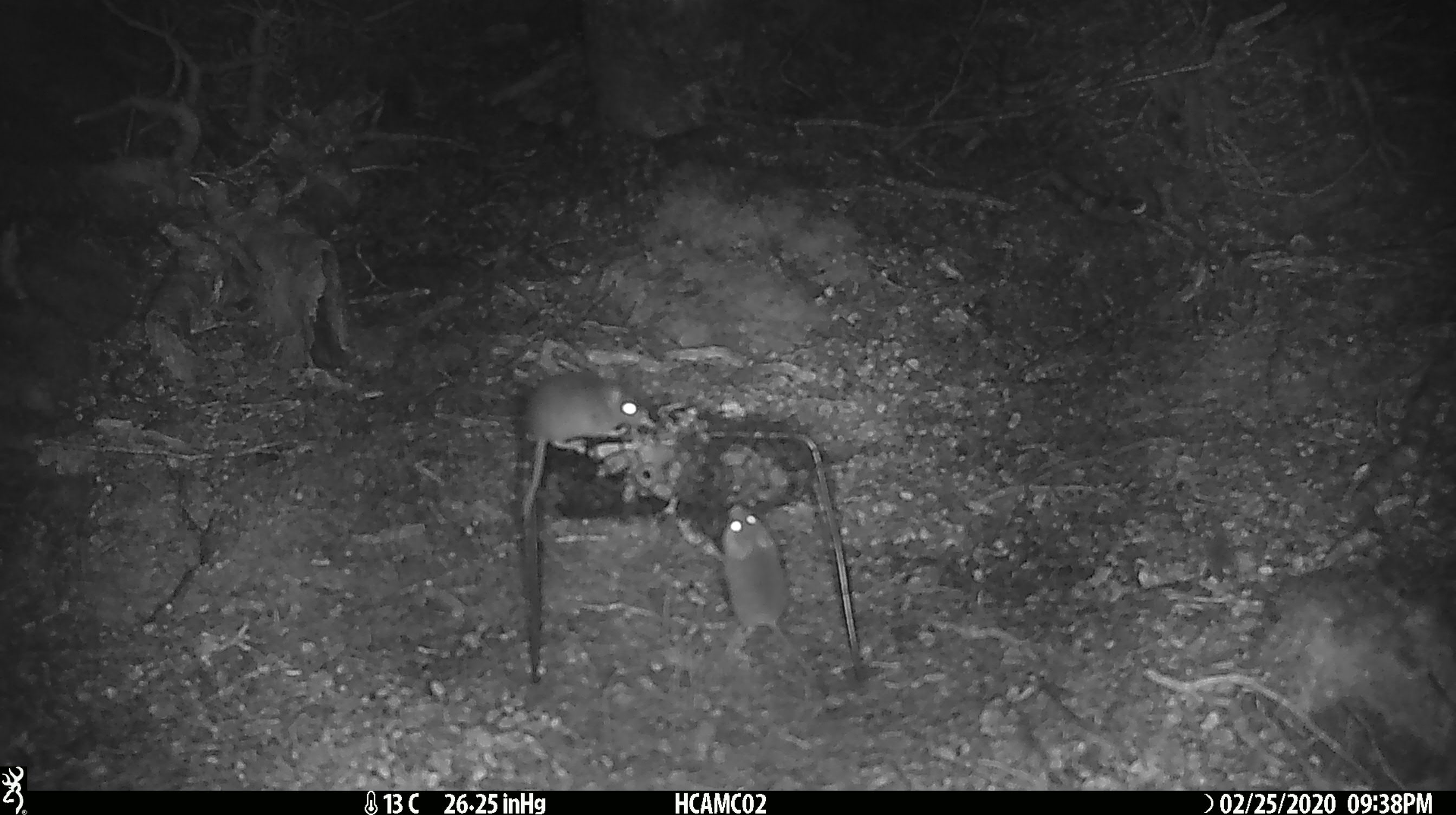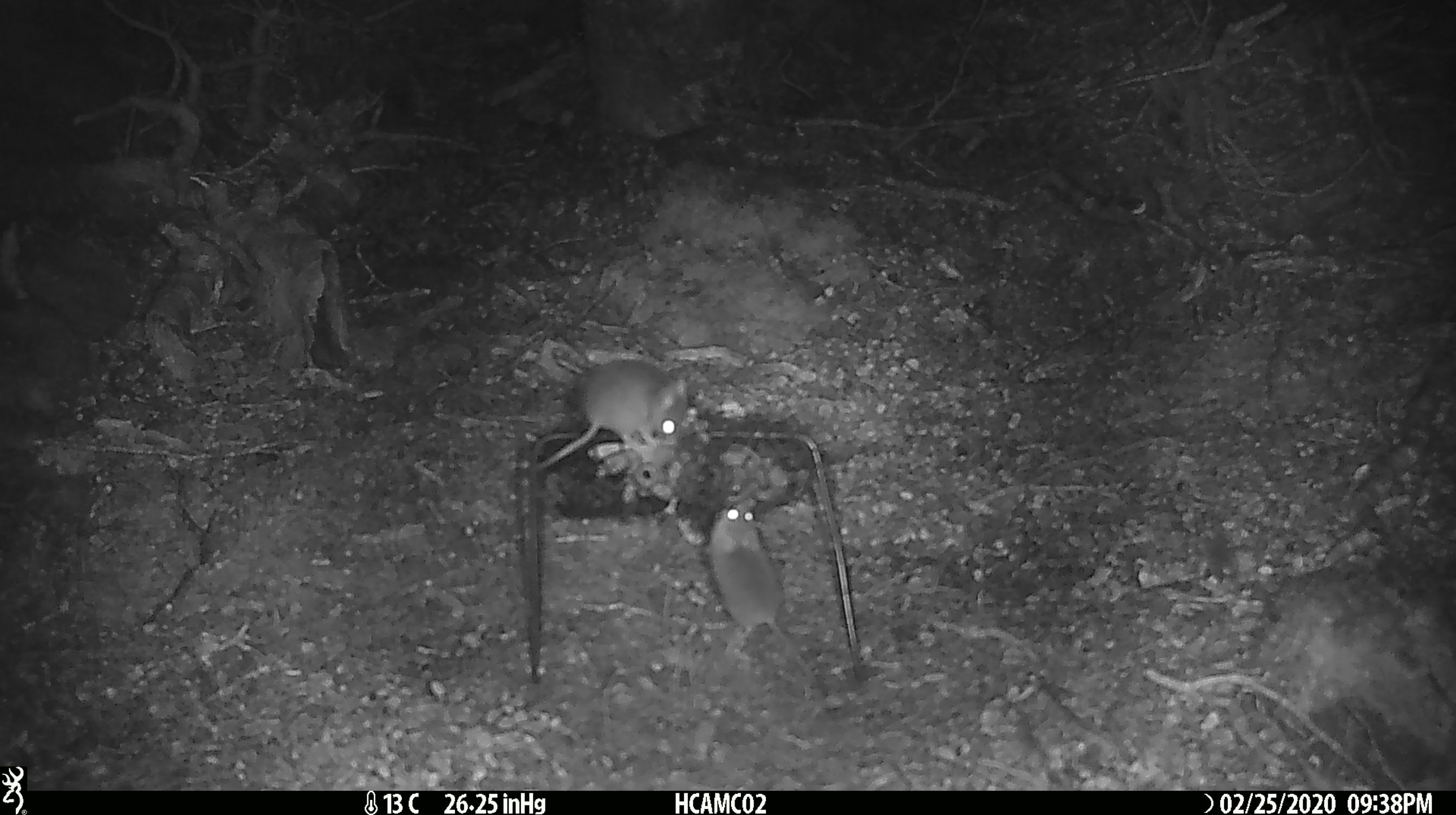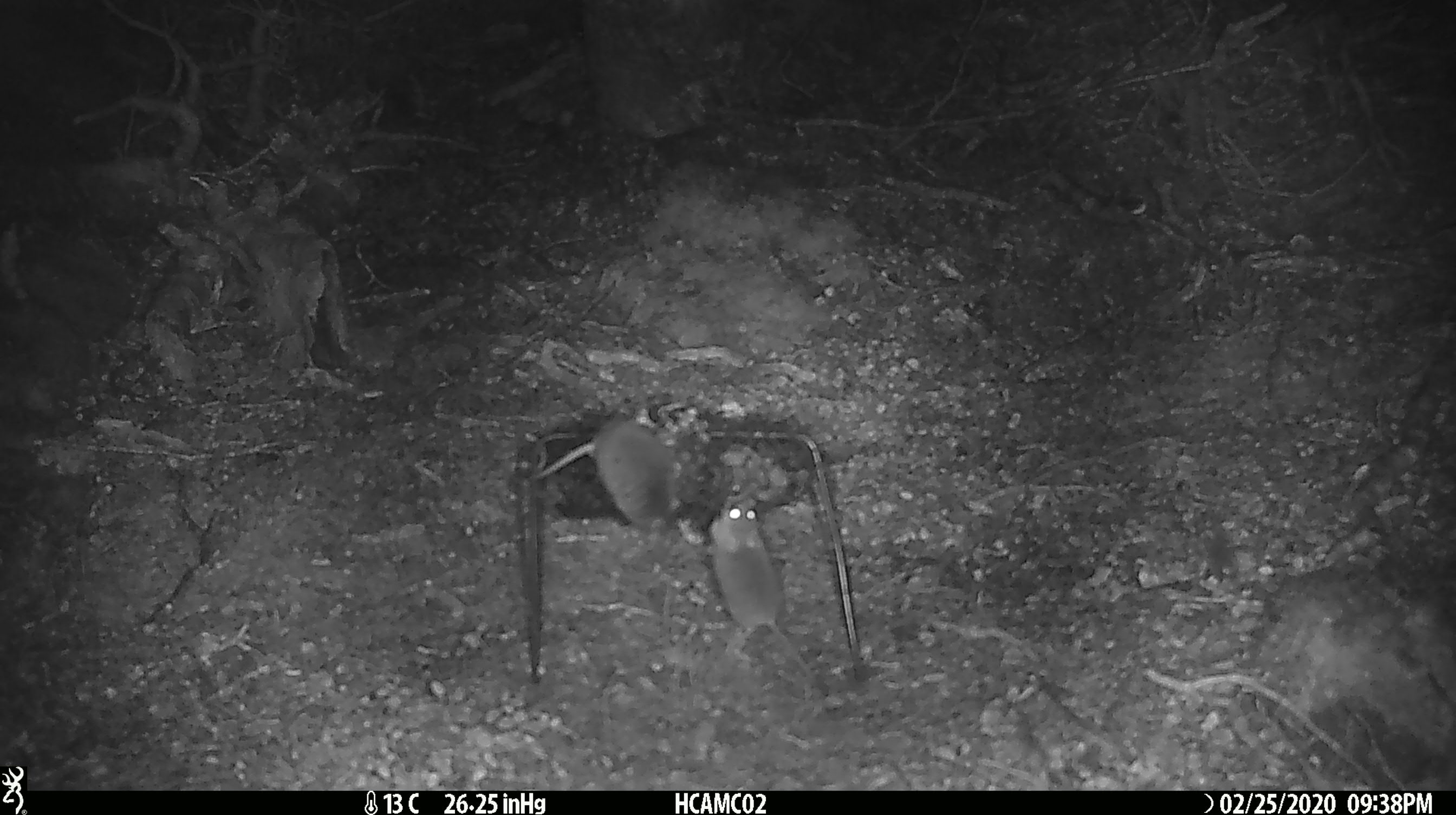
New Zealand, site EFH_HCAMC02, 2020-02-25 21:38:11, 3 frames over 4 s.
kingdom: Animalia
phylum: Chordata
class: Mammalia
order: Rodentia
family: Muridae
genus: Mus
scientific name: Mus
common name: mouse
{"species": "mouse (Mus)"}